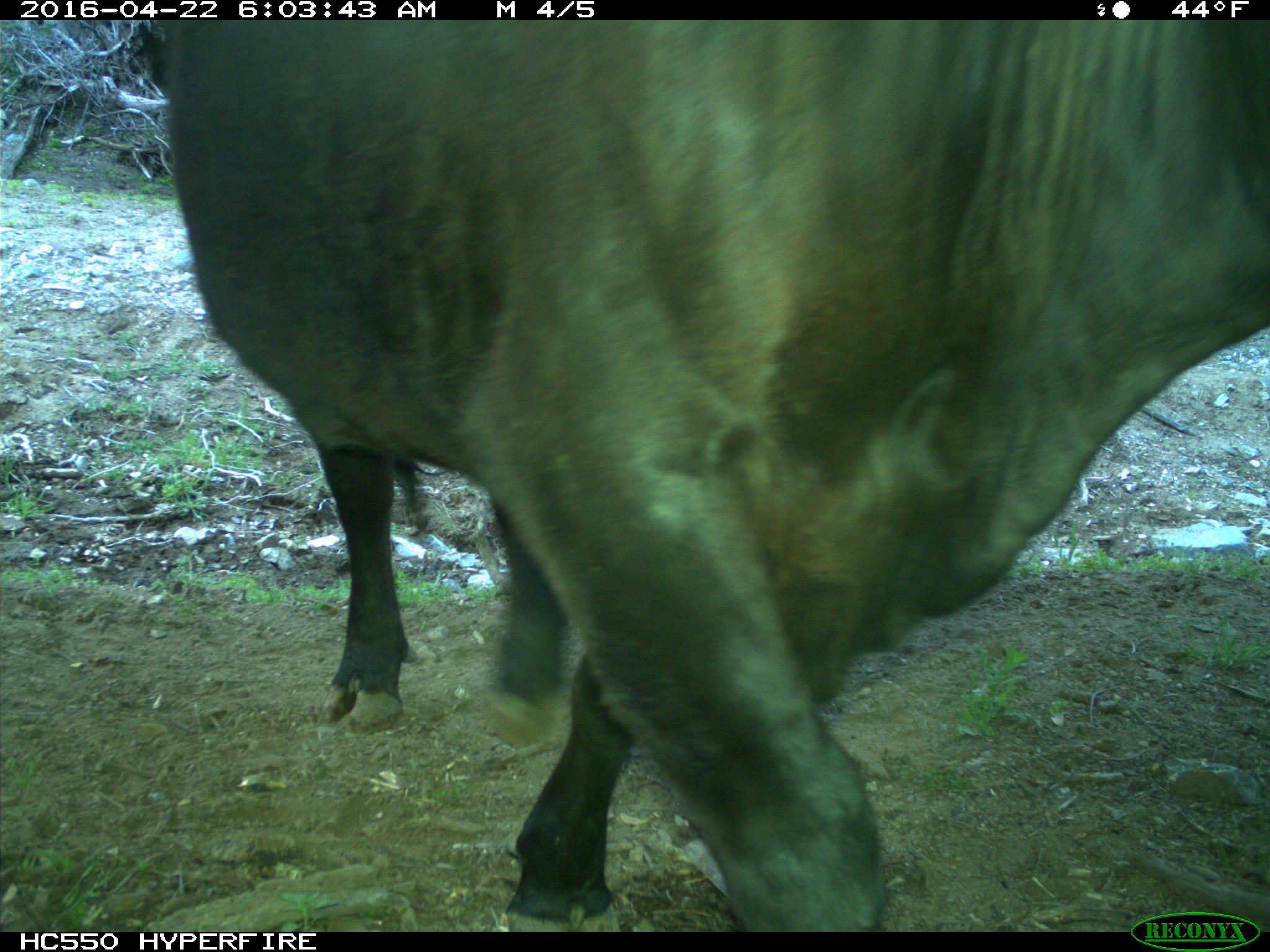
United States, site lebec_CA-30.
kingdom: Animalia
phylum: Chordata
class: Mammalia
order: Artiodactyla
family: Bovidae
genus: Bos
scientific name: Bos taurus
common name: domestic cow